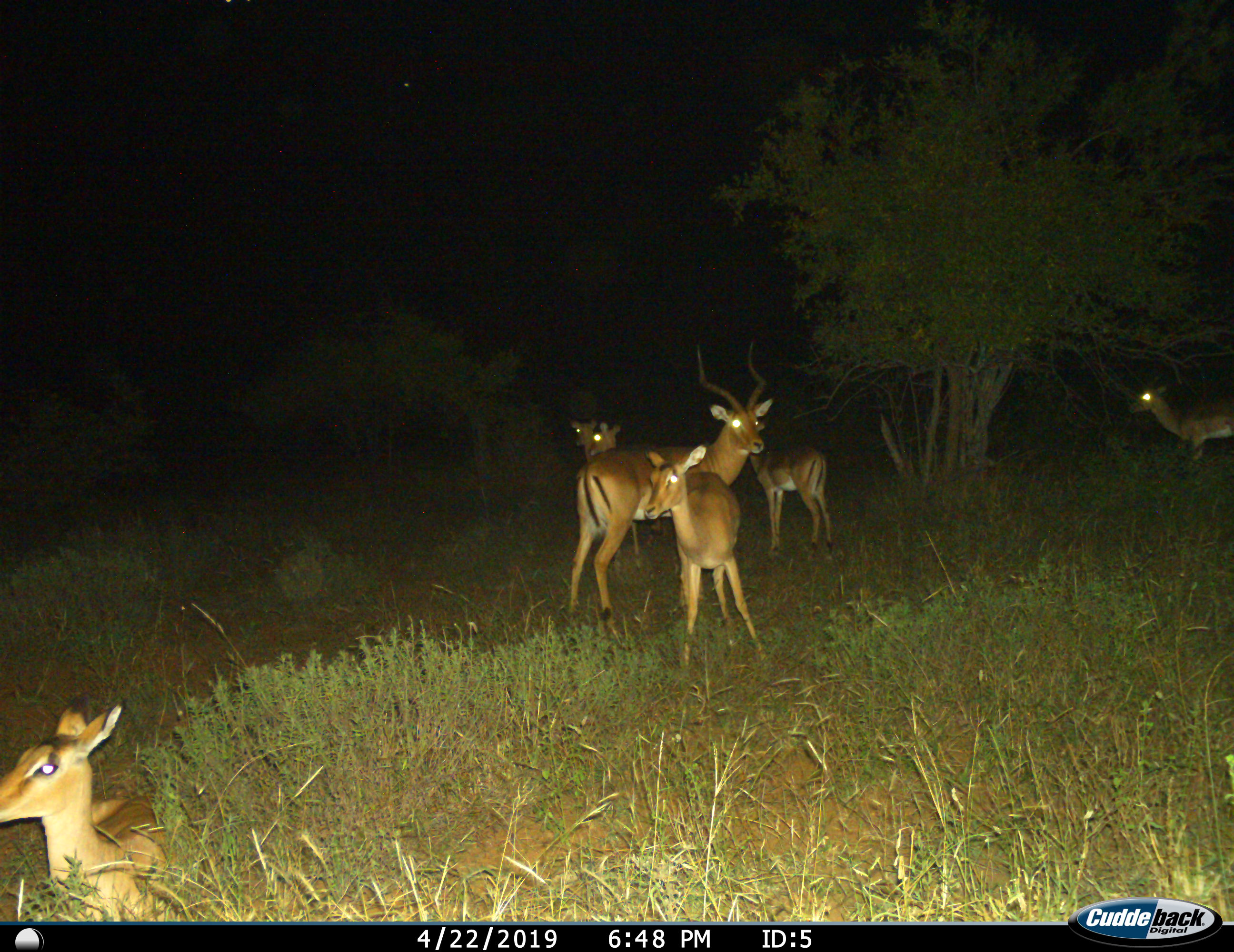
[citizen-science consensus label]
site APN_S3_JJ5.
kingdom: Animalia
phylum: Chordata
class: Mammalia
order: Artiodactyla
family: Bovidae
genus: Aepyceros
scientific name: Aepyceros melampus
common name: impala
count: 6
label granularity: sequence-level